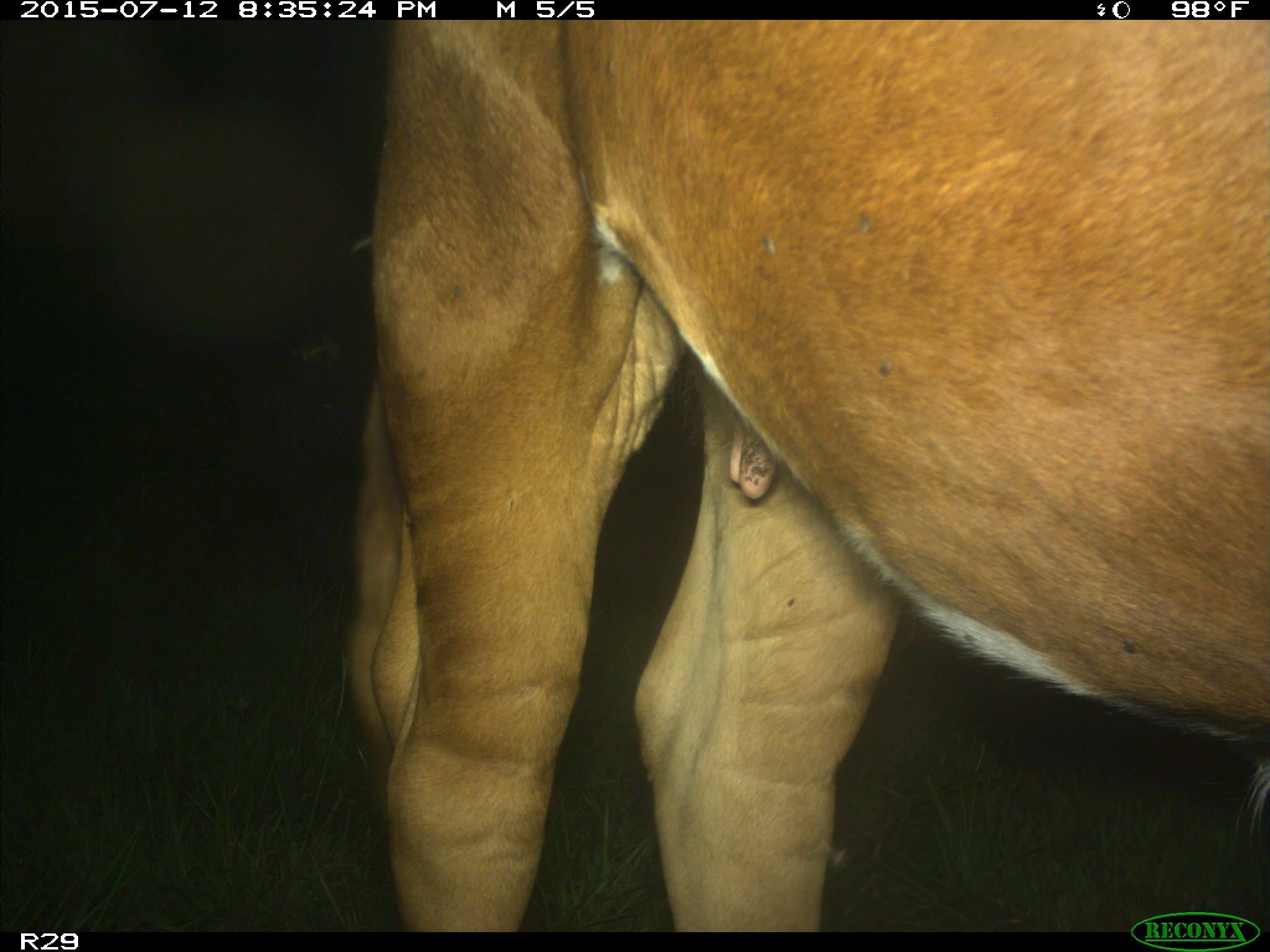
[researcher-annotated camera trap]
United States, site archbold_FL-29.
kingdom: Animalia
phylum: Chordata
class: Mammalia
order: Artiodactyla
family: Bovidae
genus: Bos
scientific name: Bos taurus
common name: domestic cow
Bos taurus (domestic cow).